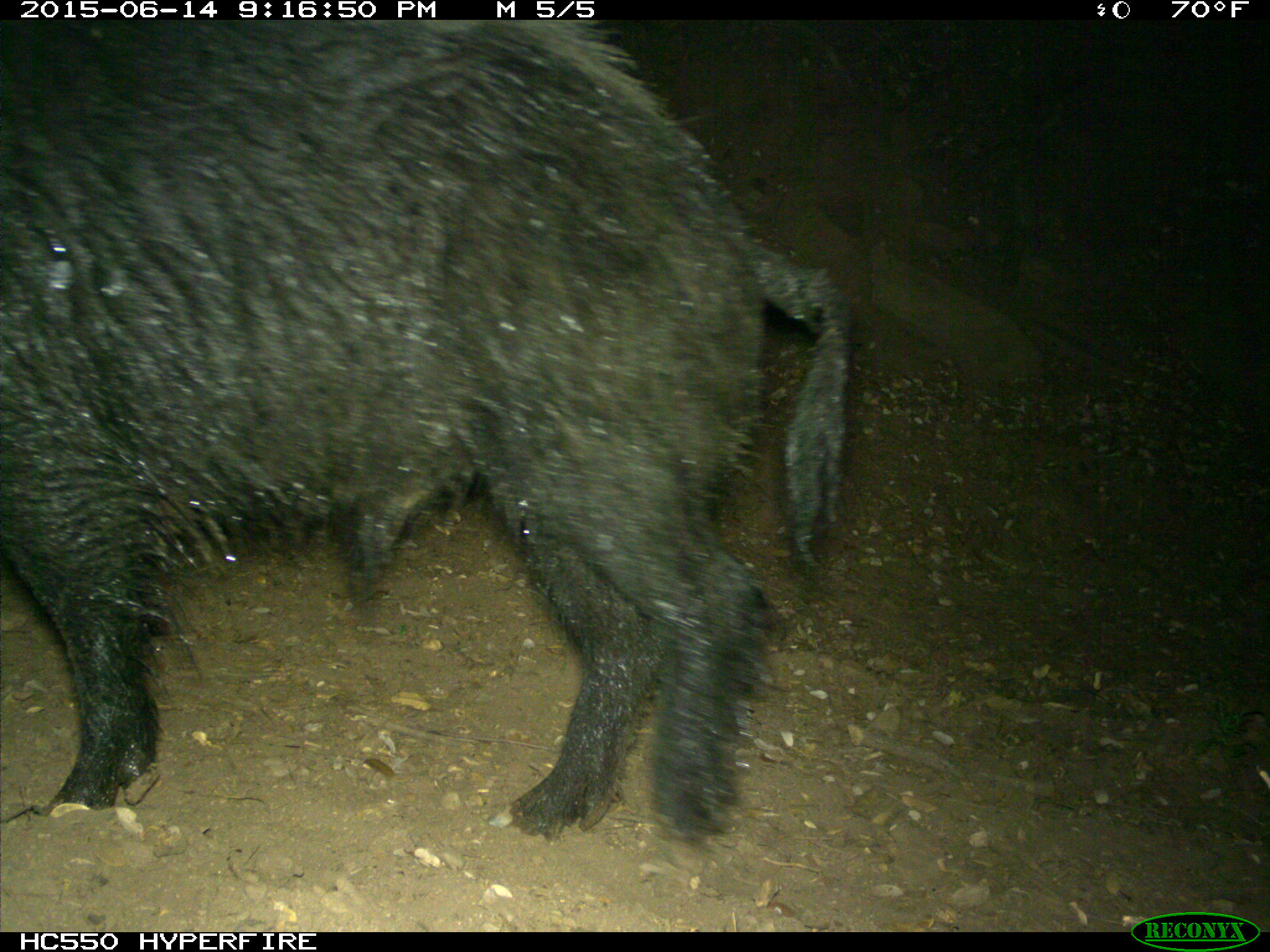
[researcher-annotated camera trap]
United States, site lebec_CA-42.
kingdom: Animalia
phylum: Chordata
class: Mammalia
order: Artiodactyla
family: Suidae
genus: Sus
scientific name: Sus scrofa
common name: wild boar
Sus scrofa (wild boar).